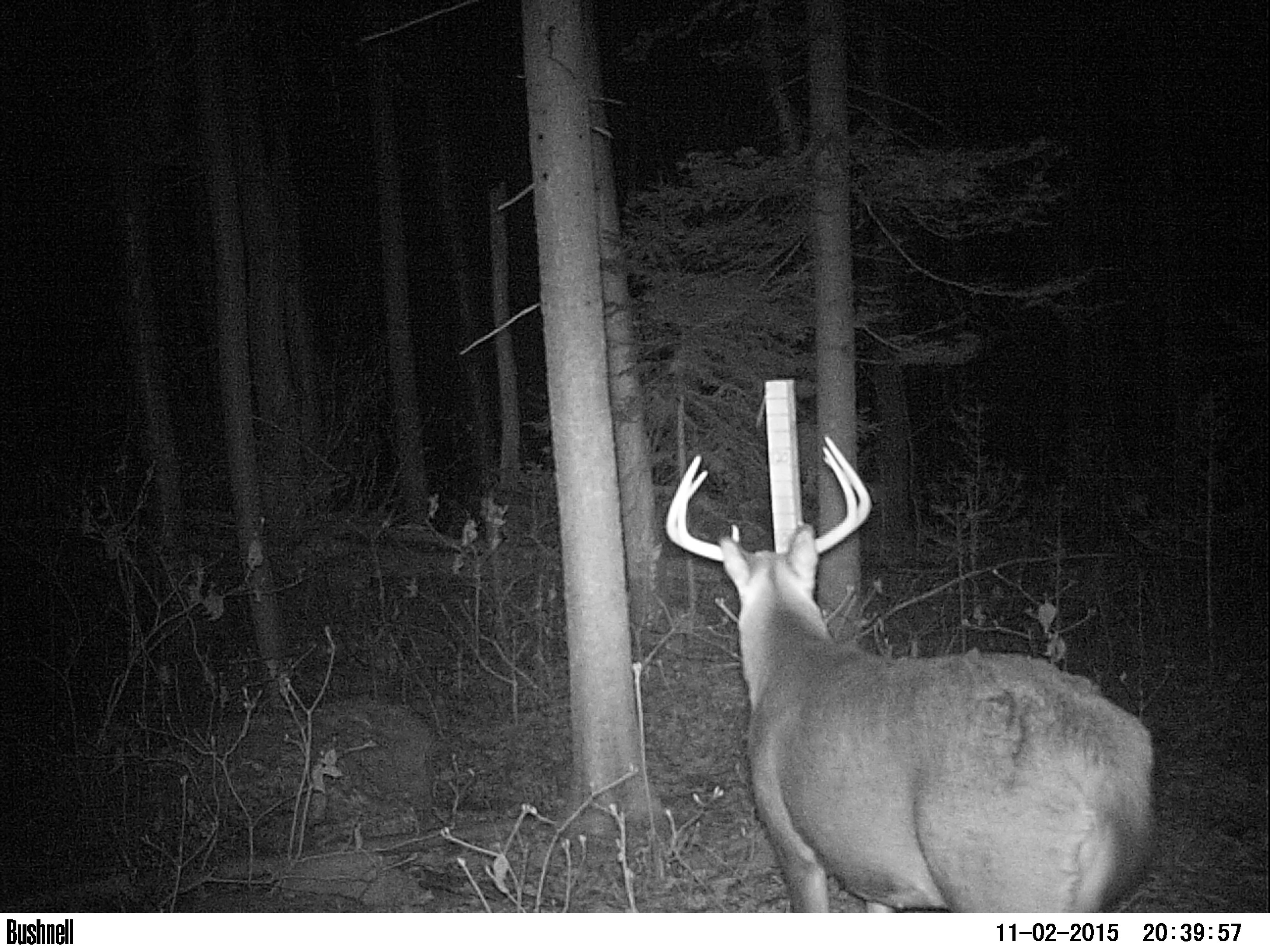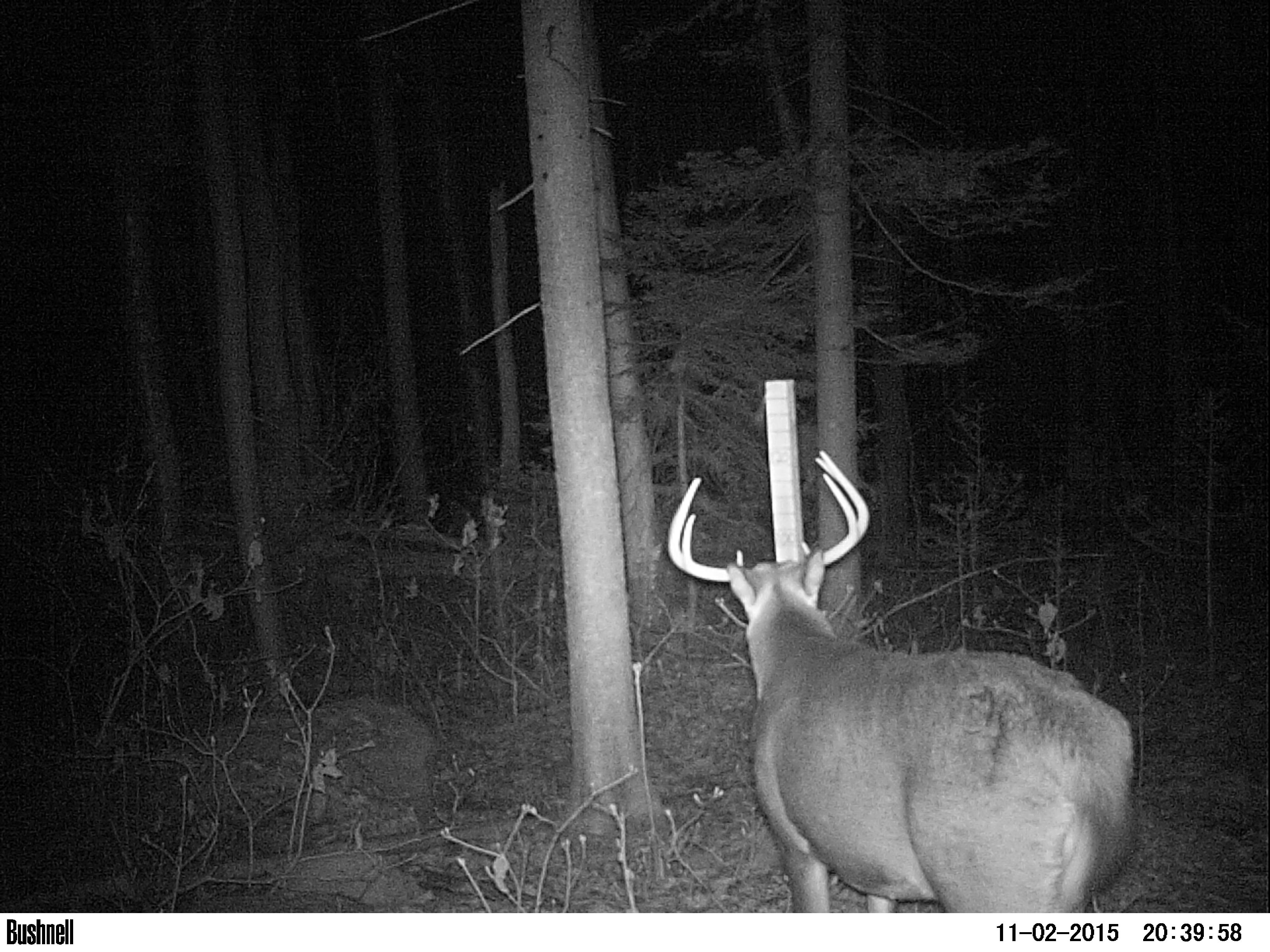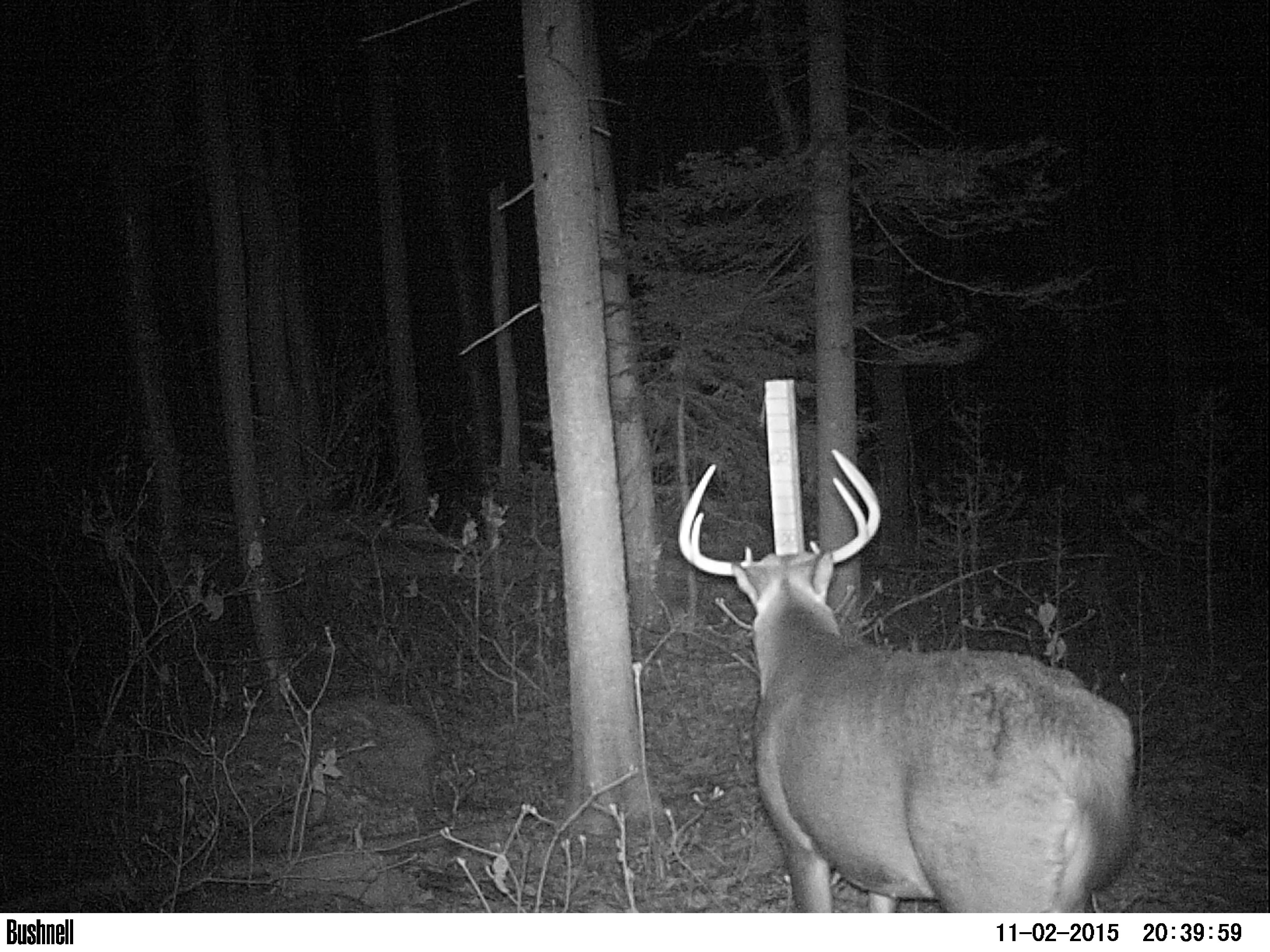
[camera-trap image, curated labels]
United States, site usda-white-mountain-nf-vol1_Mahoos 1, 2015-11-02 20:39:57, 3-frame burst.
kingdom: Animalia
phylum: Chordata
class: Mammalia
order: Artiodactyla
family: Cervidae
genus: Odocoileus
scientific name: Odocoileus virginianus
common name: white-tailed deer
White-tailed deer (Odocoileus virginianus).